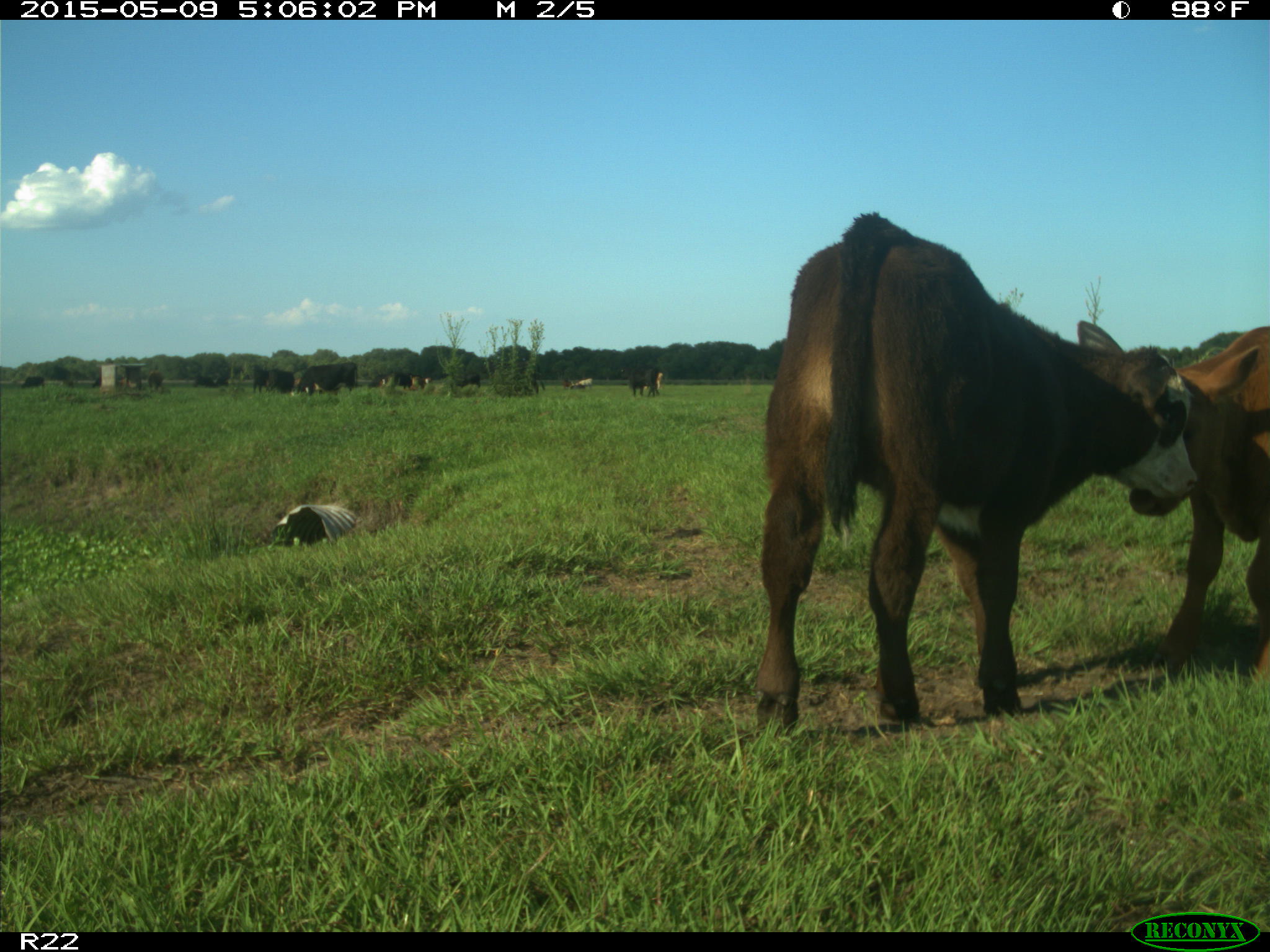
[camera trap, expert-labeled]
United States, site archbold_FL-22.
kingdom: Animalia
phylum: Chordata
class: Mammalia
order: Artiodactyla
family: Bovidae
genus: Bos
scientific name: Bos taurus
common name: domestic cow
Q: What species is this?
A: Bos taurus (domestic cow).